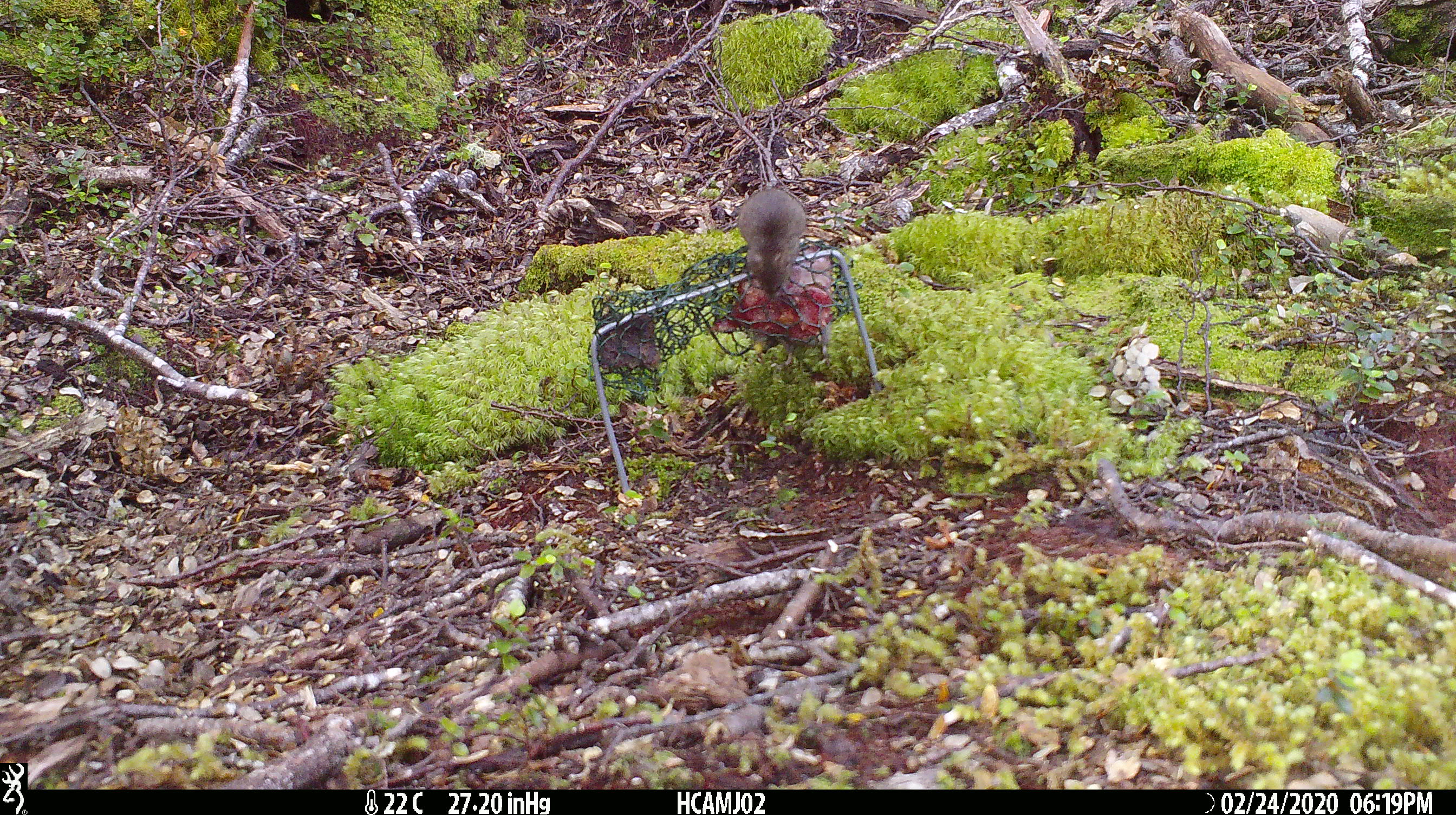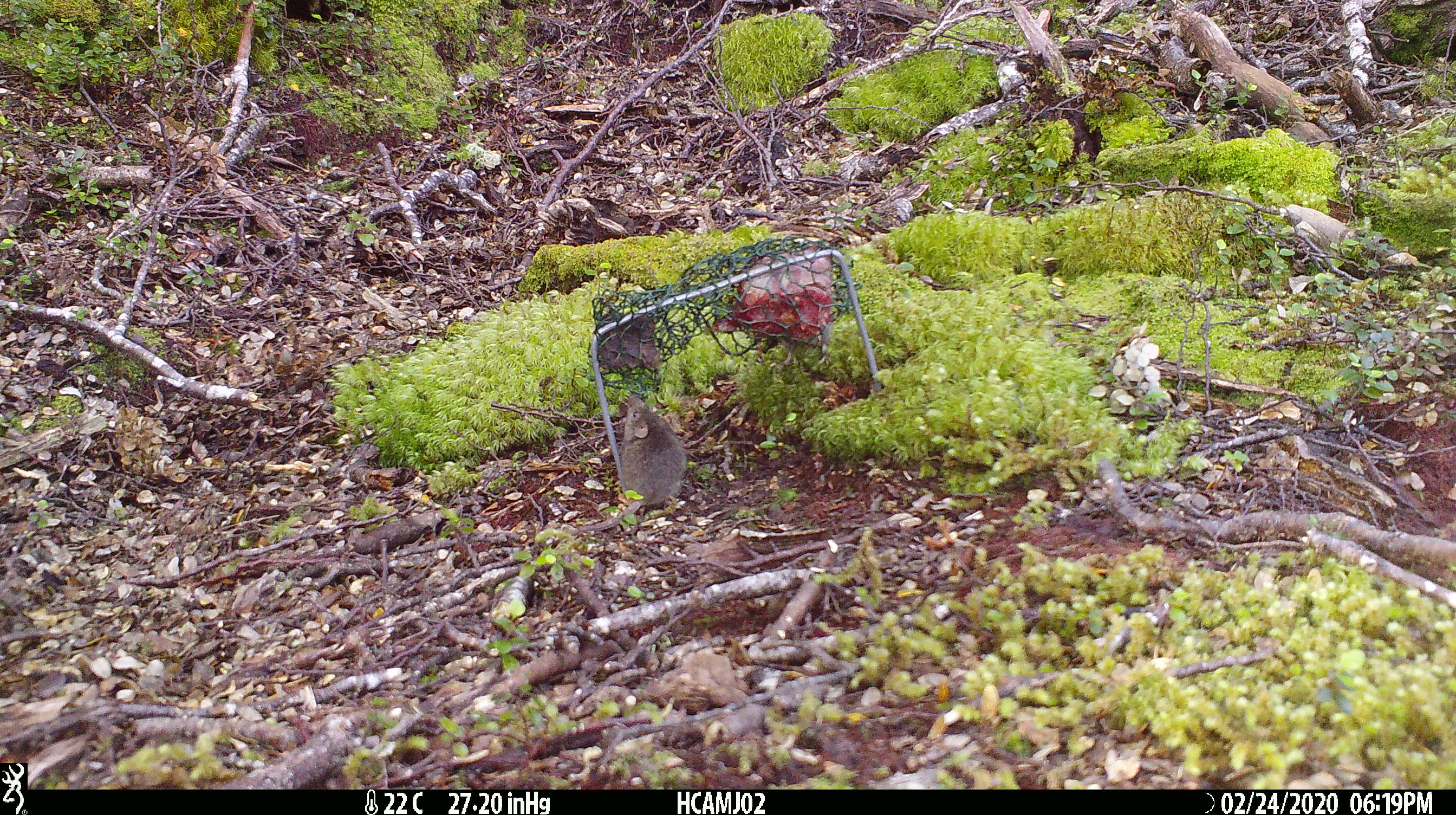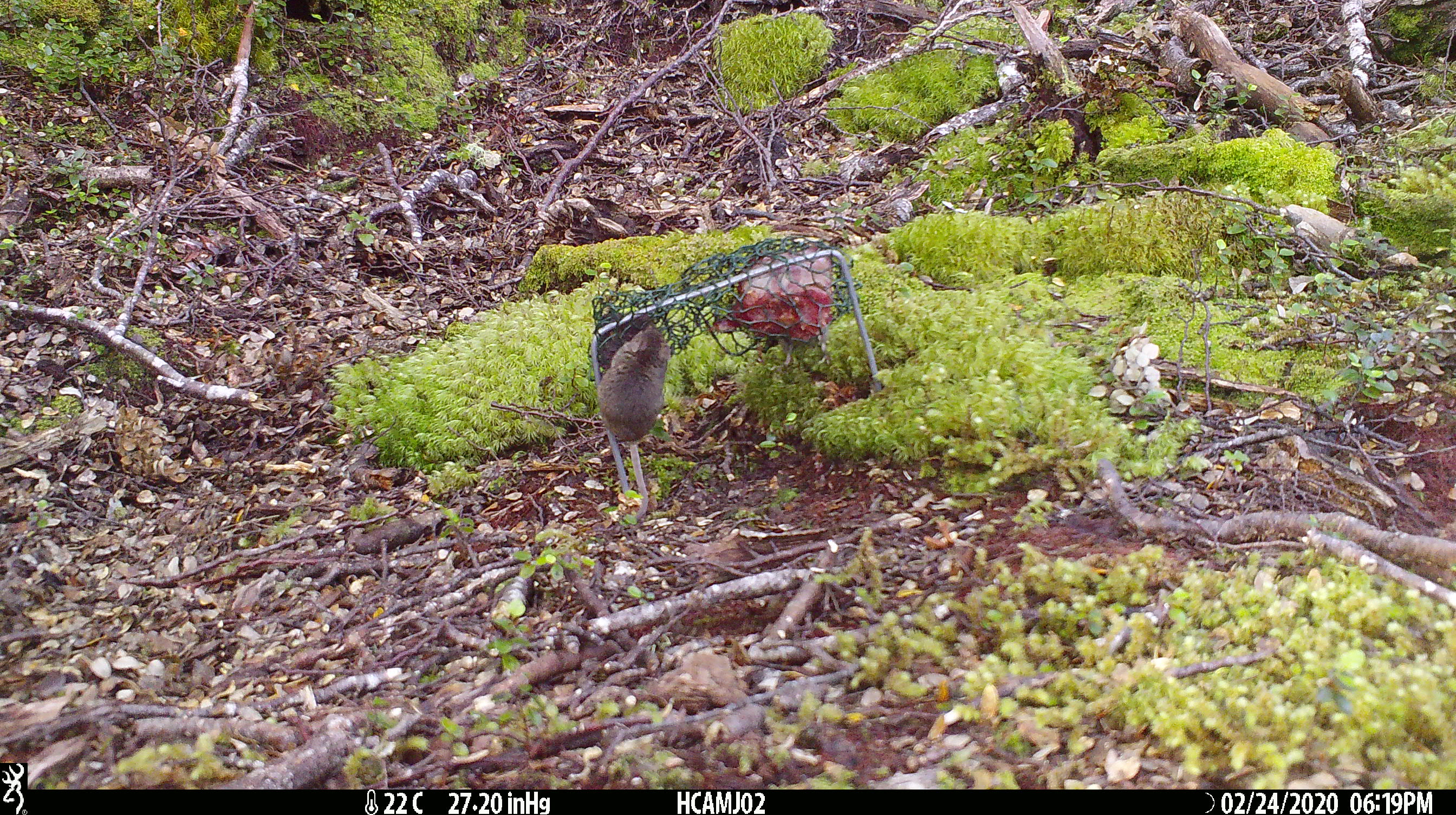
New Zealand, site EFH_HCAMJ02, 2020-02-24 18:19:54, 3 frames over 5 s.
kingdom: Animalia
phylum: Chordata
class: Mammalia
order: Rodentia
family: Muridae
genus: Mus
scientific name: Mus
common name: mouse